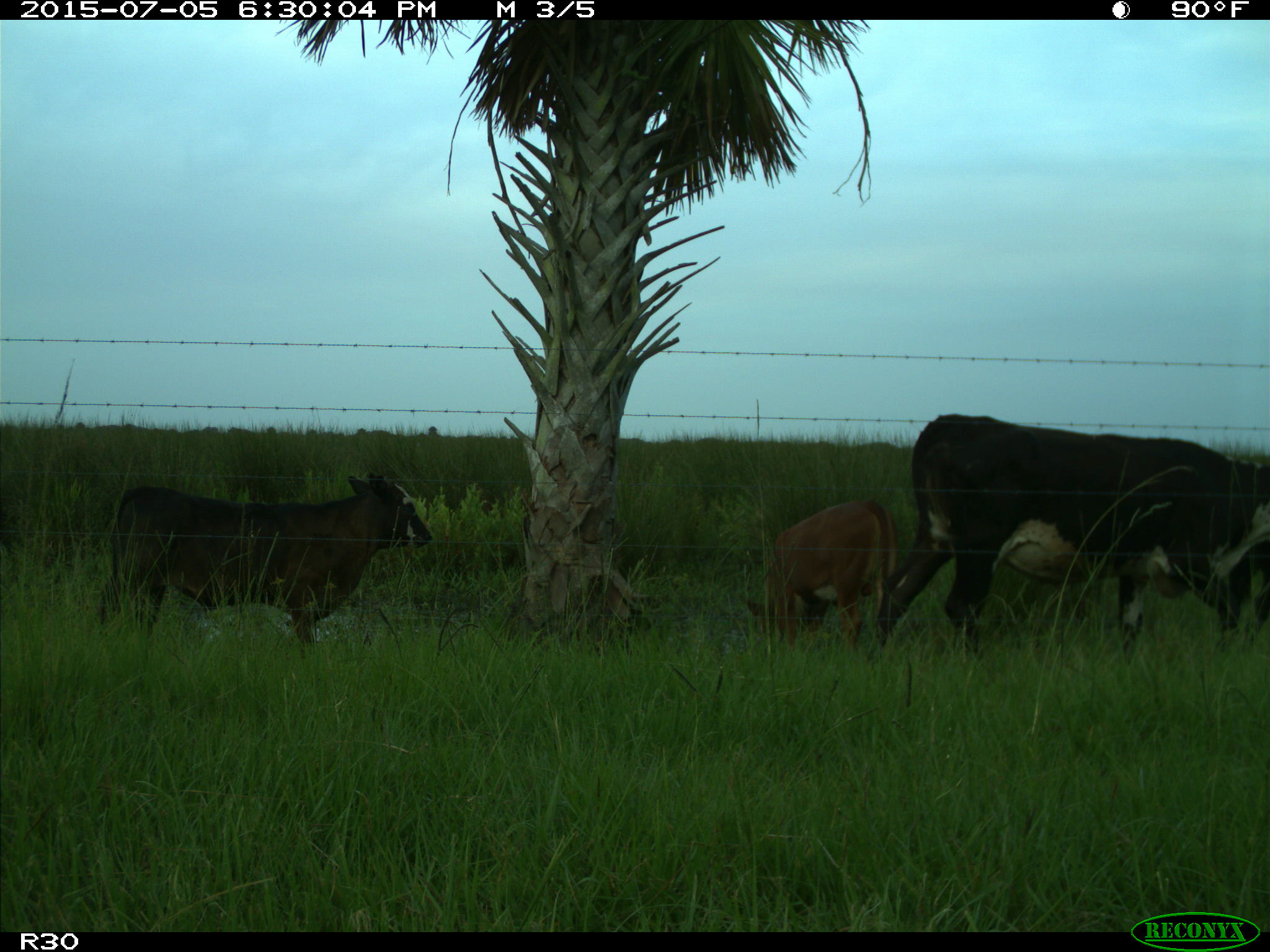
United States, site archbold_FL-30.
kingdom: Animalia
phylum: Chordata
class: Mammalia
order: Artiodactyla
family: Bovidae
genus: Bos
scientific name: Bos taurus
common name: domestic cow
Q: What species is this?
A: Bos taurus (domestic cow).